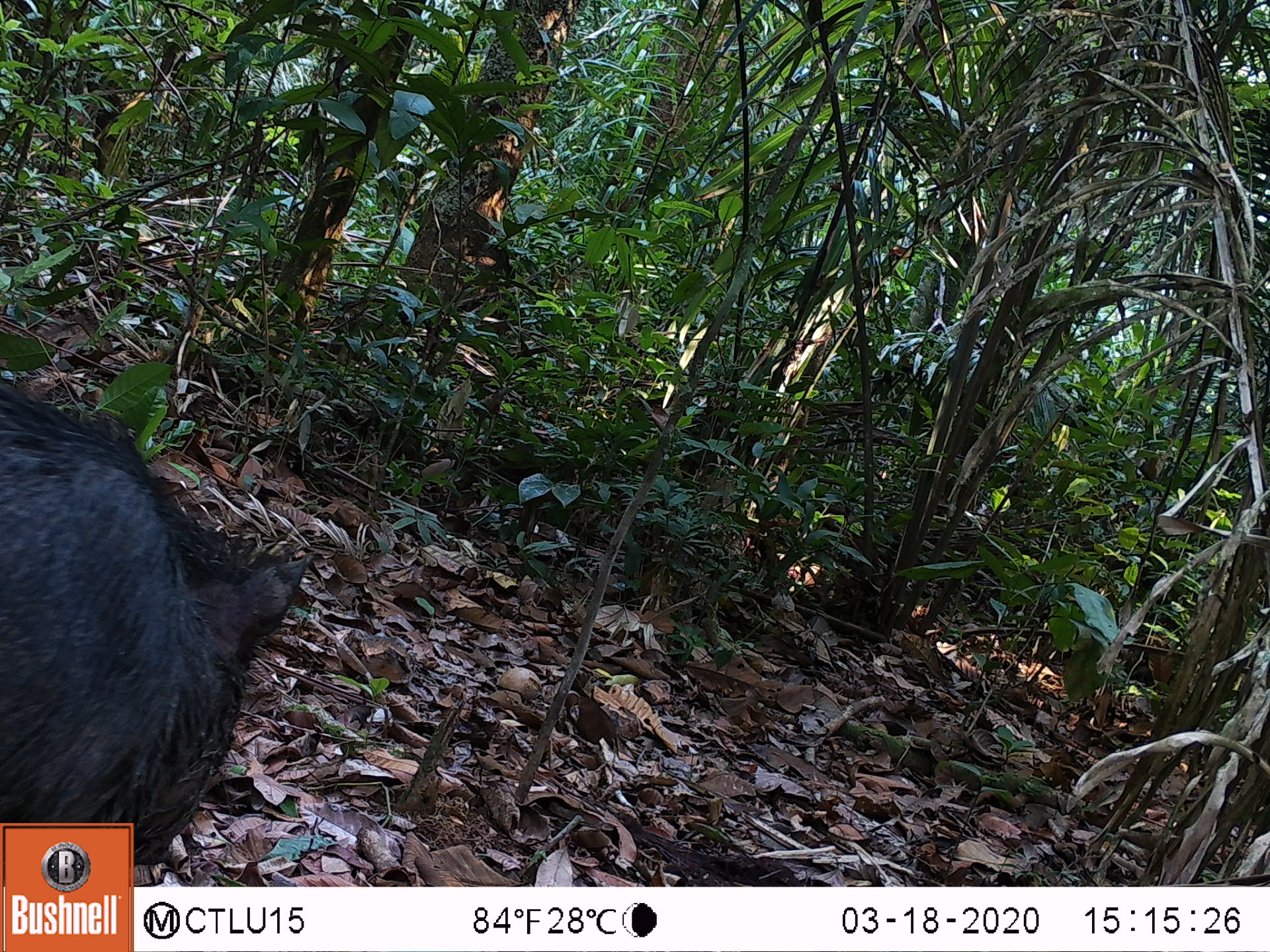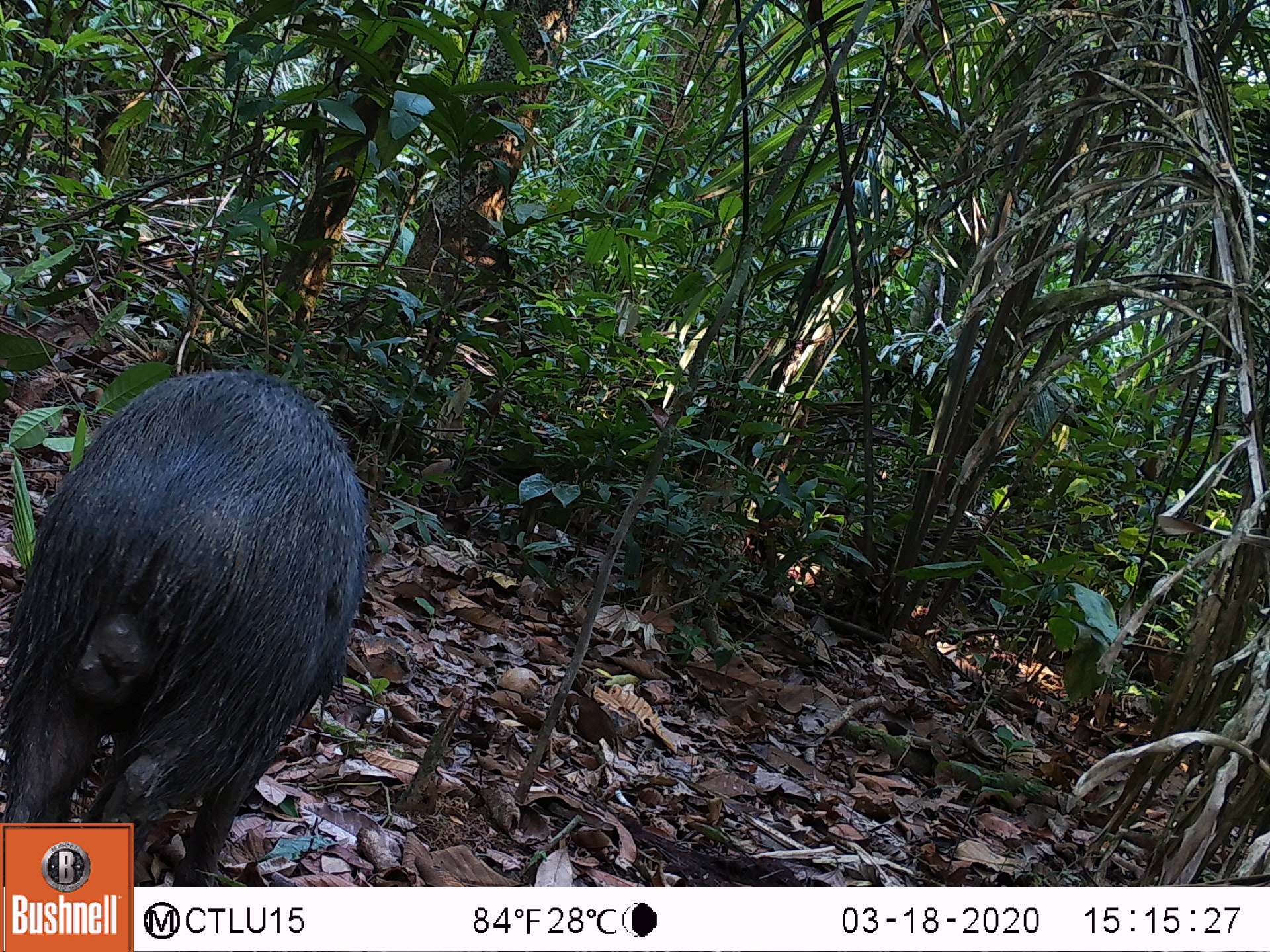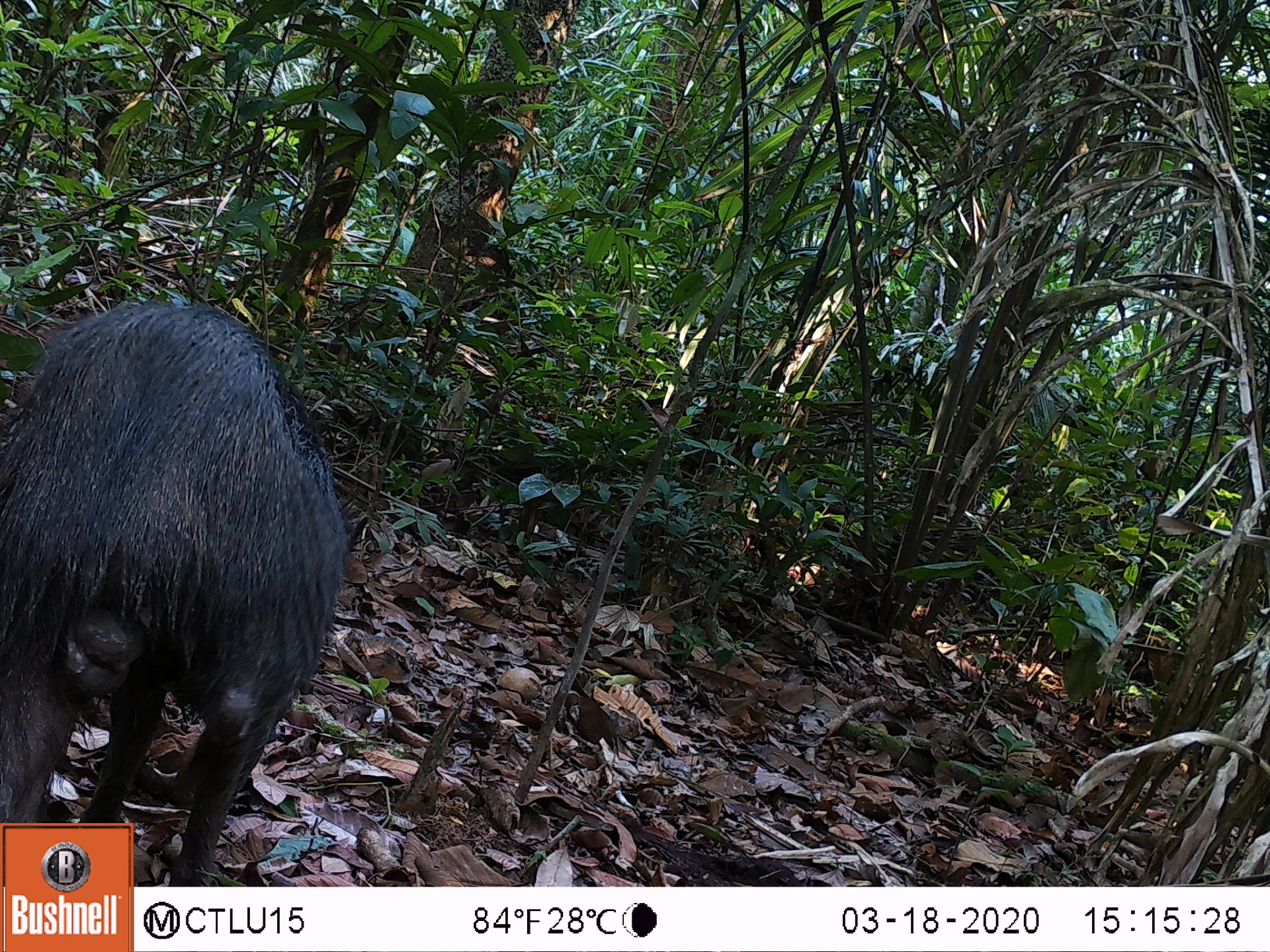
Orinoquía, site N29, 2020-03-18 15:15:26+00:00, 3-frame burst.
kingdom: Animalia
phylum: Chordata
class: Mammalia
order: Artiodactyla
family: Tayassuidae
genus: Pecari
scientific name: Pecari tajacu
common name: collared peccary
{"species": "collared peccary (Pecari tajacu)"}